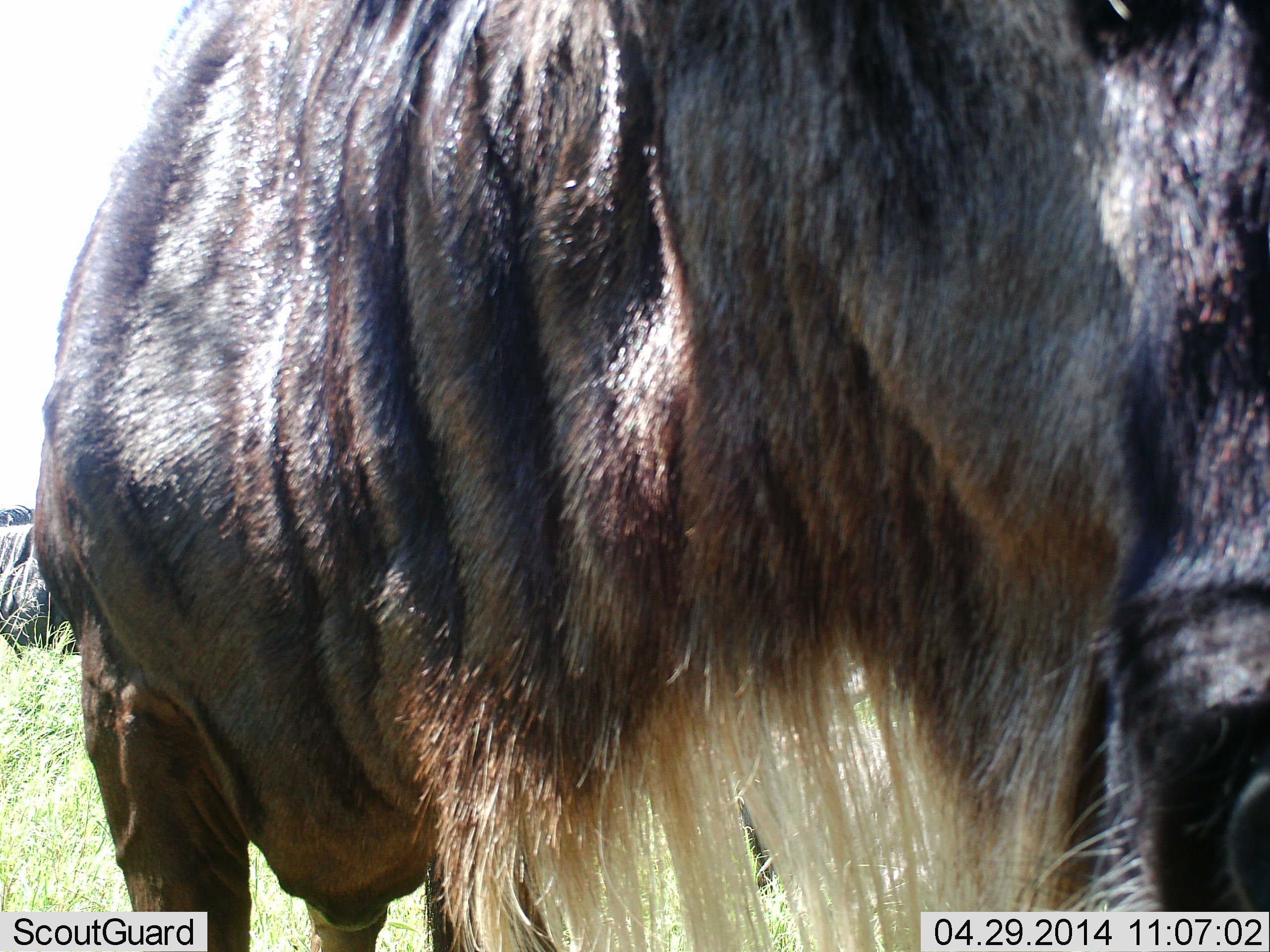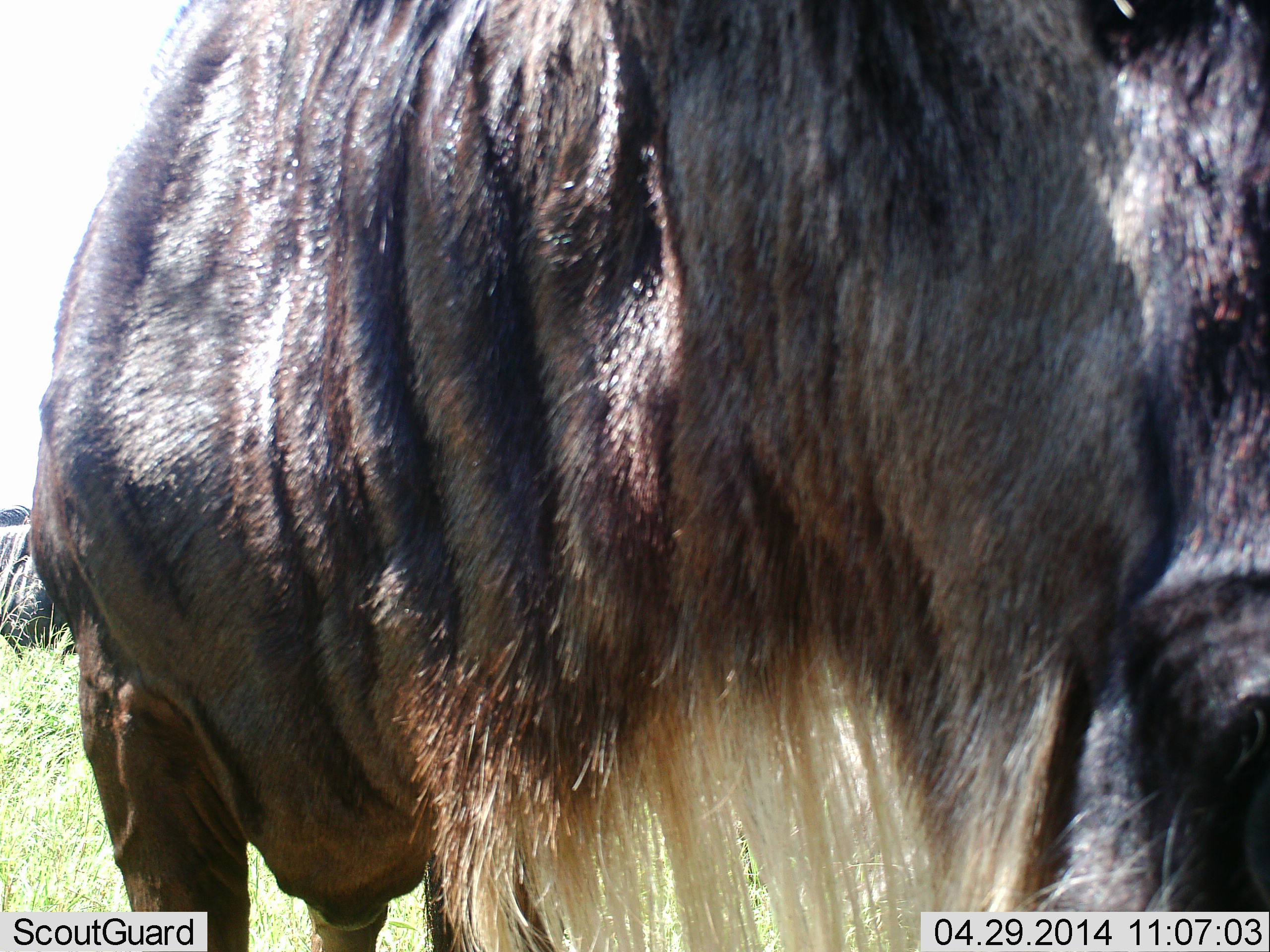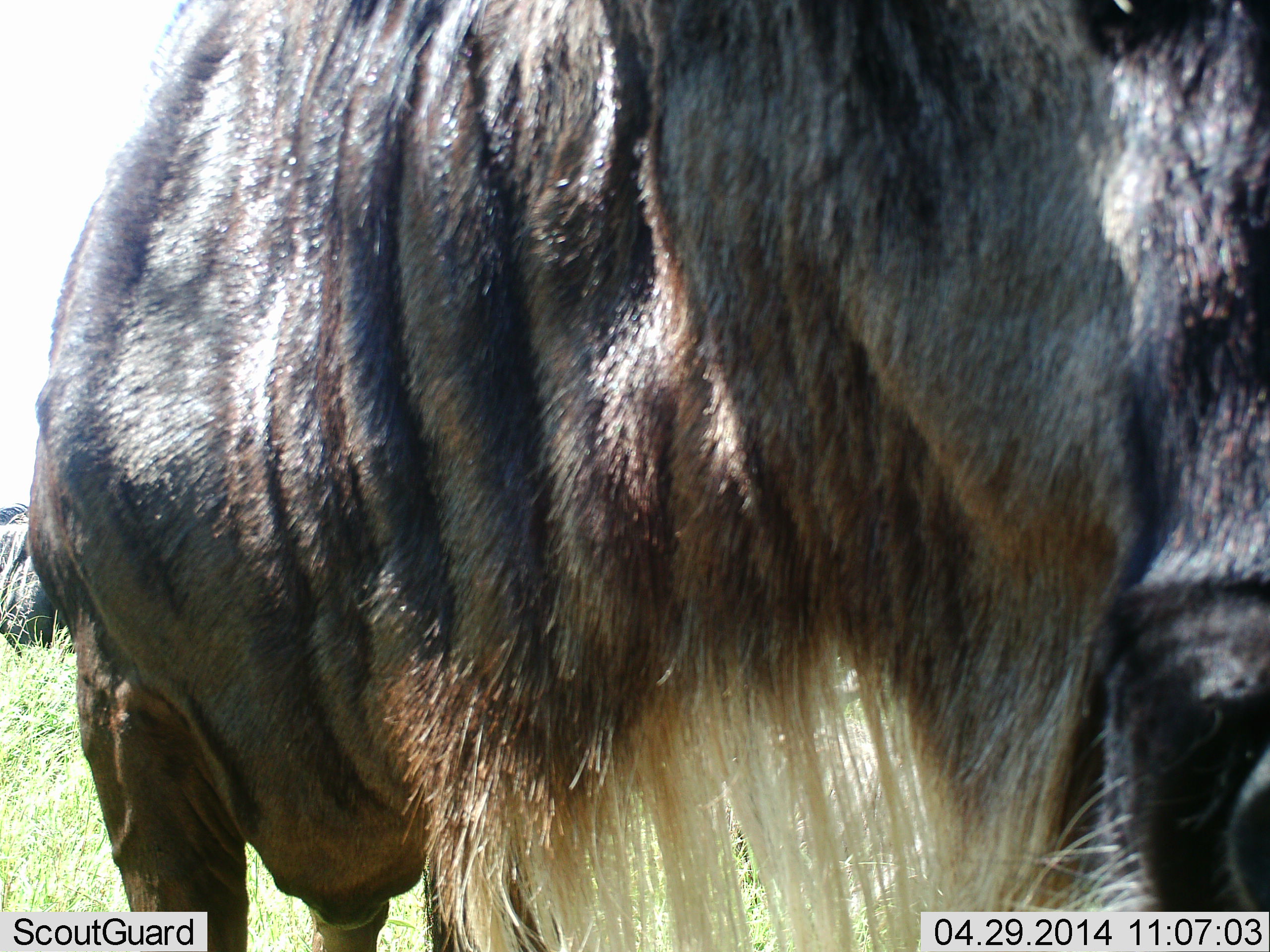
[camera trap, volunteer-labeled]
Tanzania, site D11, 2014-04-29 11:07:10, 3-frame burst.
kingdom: Animalia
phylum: Chordata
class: Mammalia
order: Artiodactyla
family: Bovidae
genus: Connochaetes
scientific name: Connochaetes taurinus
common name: blue wildebeest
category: wildebeest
Wildebeest (blue wildebeest) (Connochaetes taurinus), count 1. Behavior (volunteer vote fractions): standing 90%, resting 10%, moving 0%, interacting 0%. Young present (vote fraction): 0%. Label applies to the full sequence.